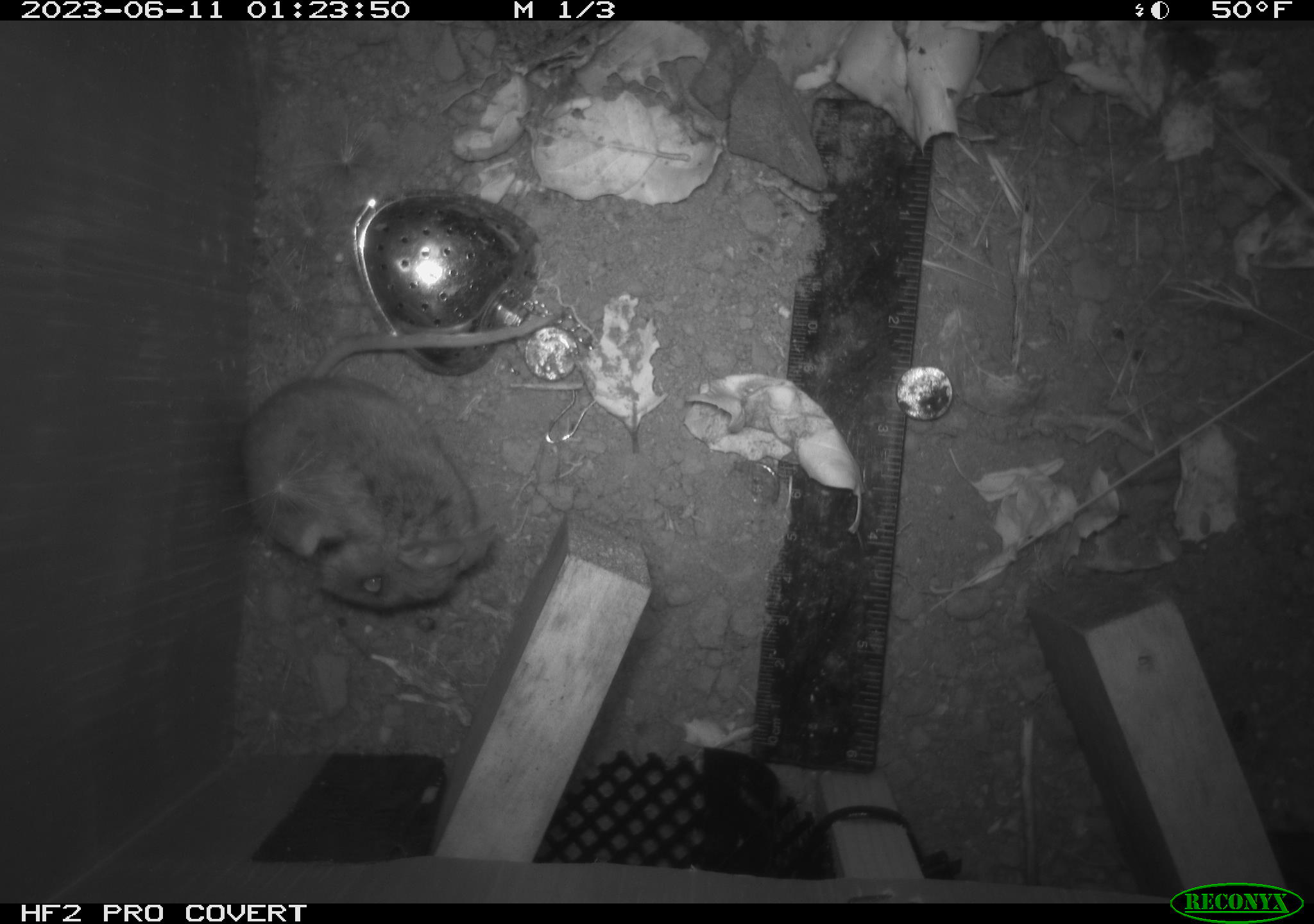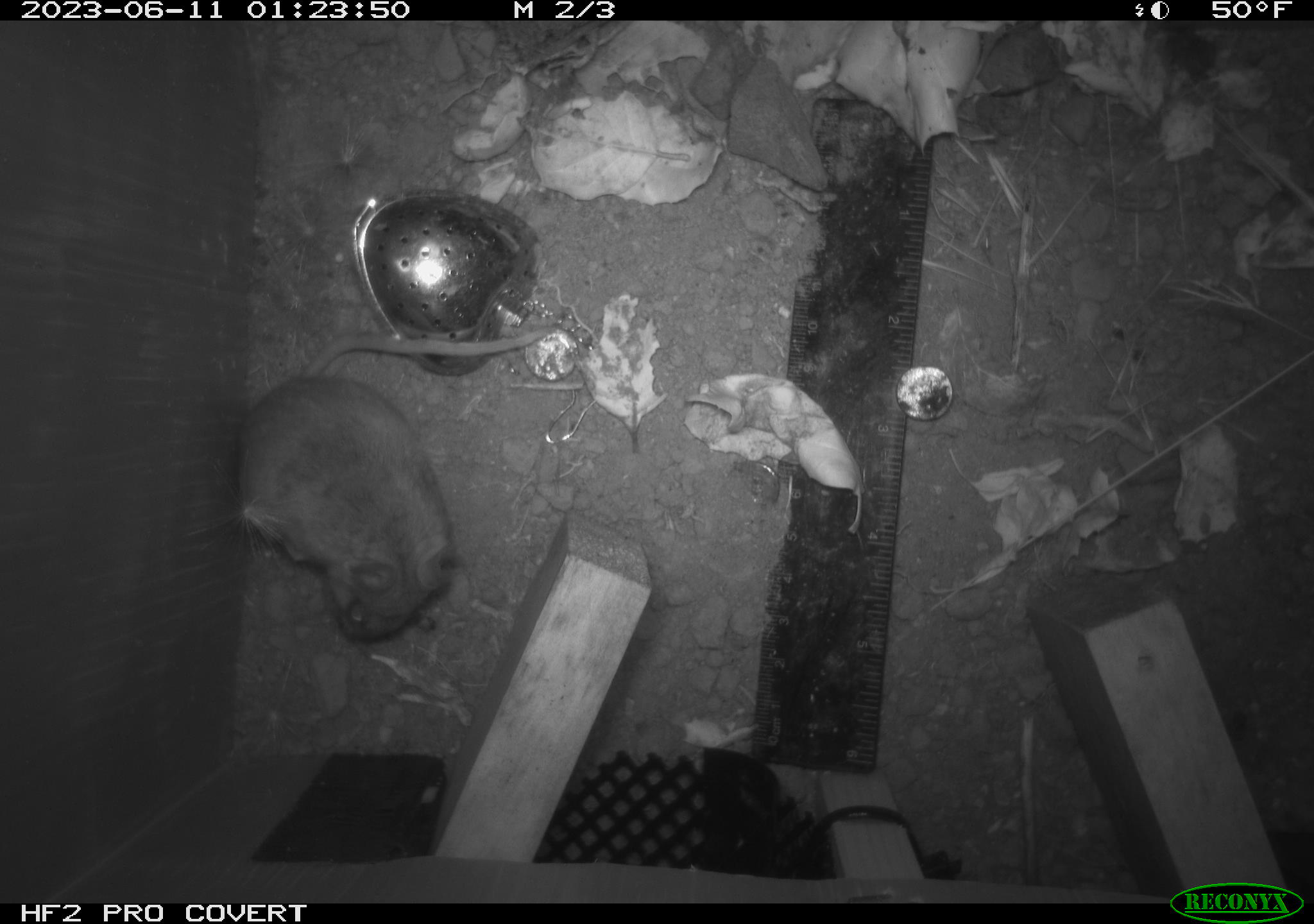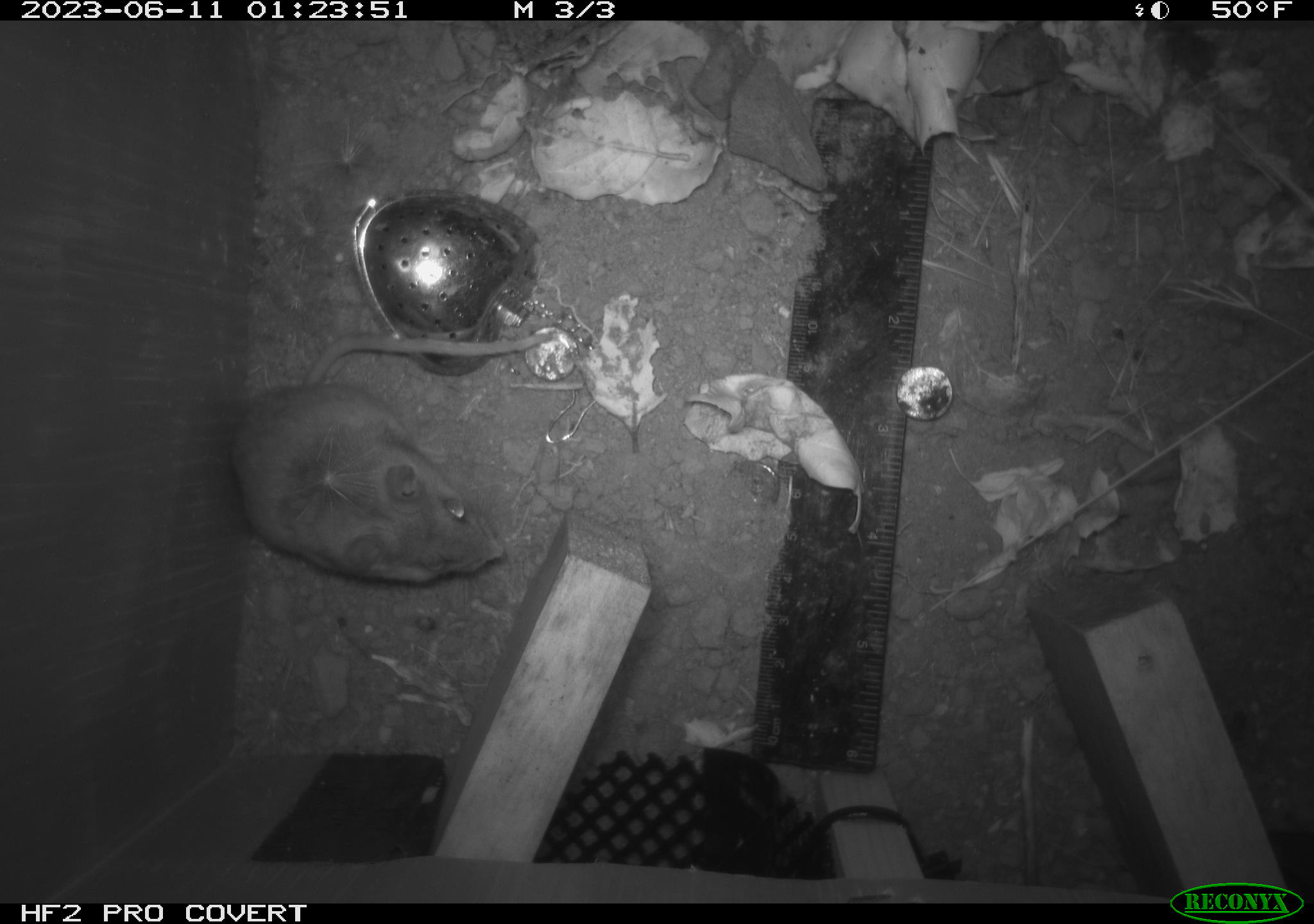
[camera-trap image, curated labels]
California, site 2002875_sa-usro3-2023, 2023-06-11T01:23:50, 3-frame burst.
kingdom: Animalia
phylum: Chordata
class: Mammalia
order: Rodentia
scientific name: Rodentia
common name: mouse species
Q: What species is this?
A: Mouse species (Rodentia).